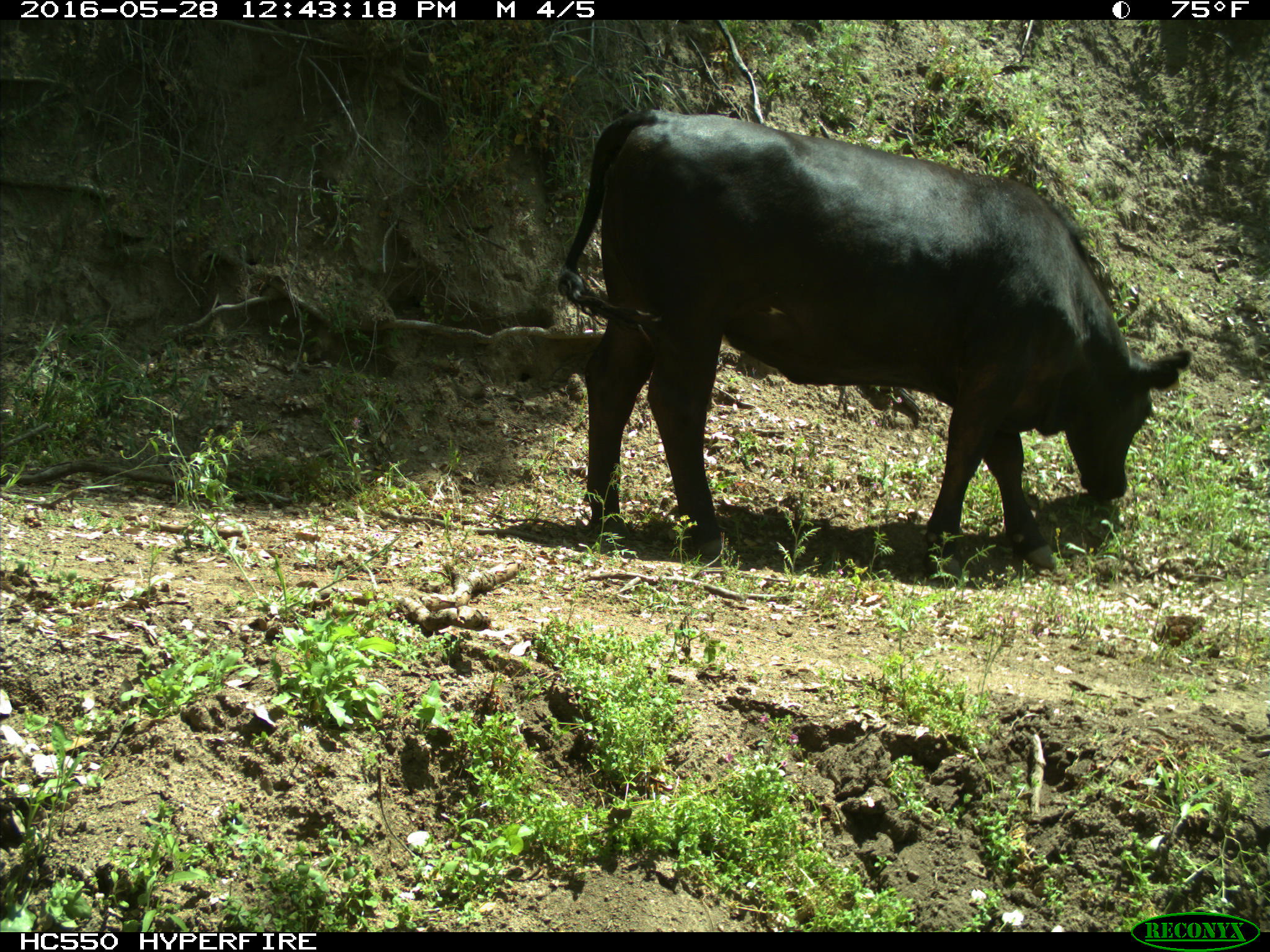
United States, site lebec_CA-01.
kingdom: Animalia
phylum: Chordata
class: Mammalia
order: Artiodactyla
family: Bovidae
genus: Bos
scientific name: Bos taurus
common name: domestic cow